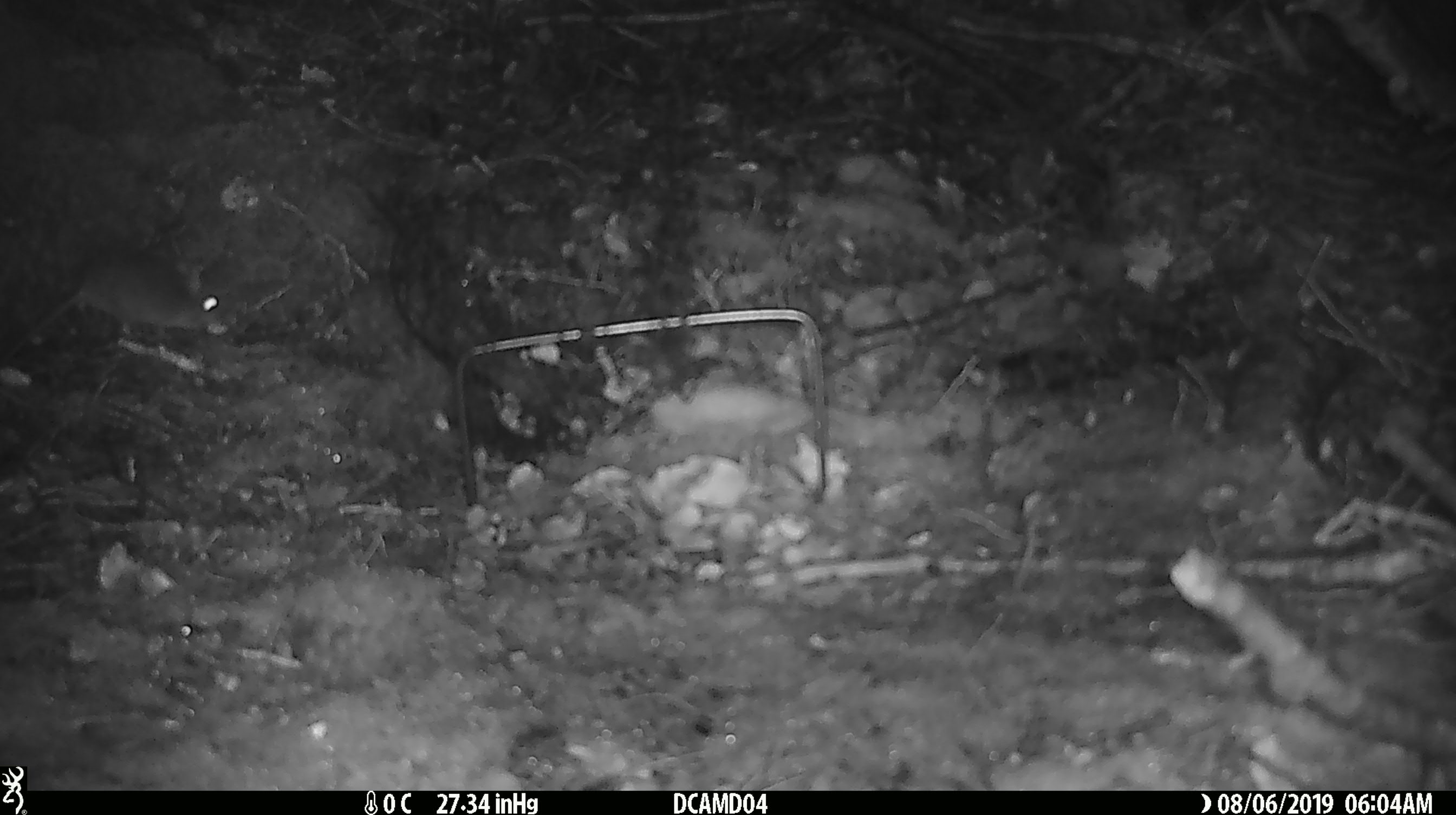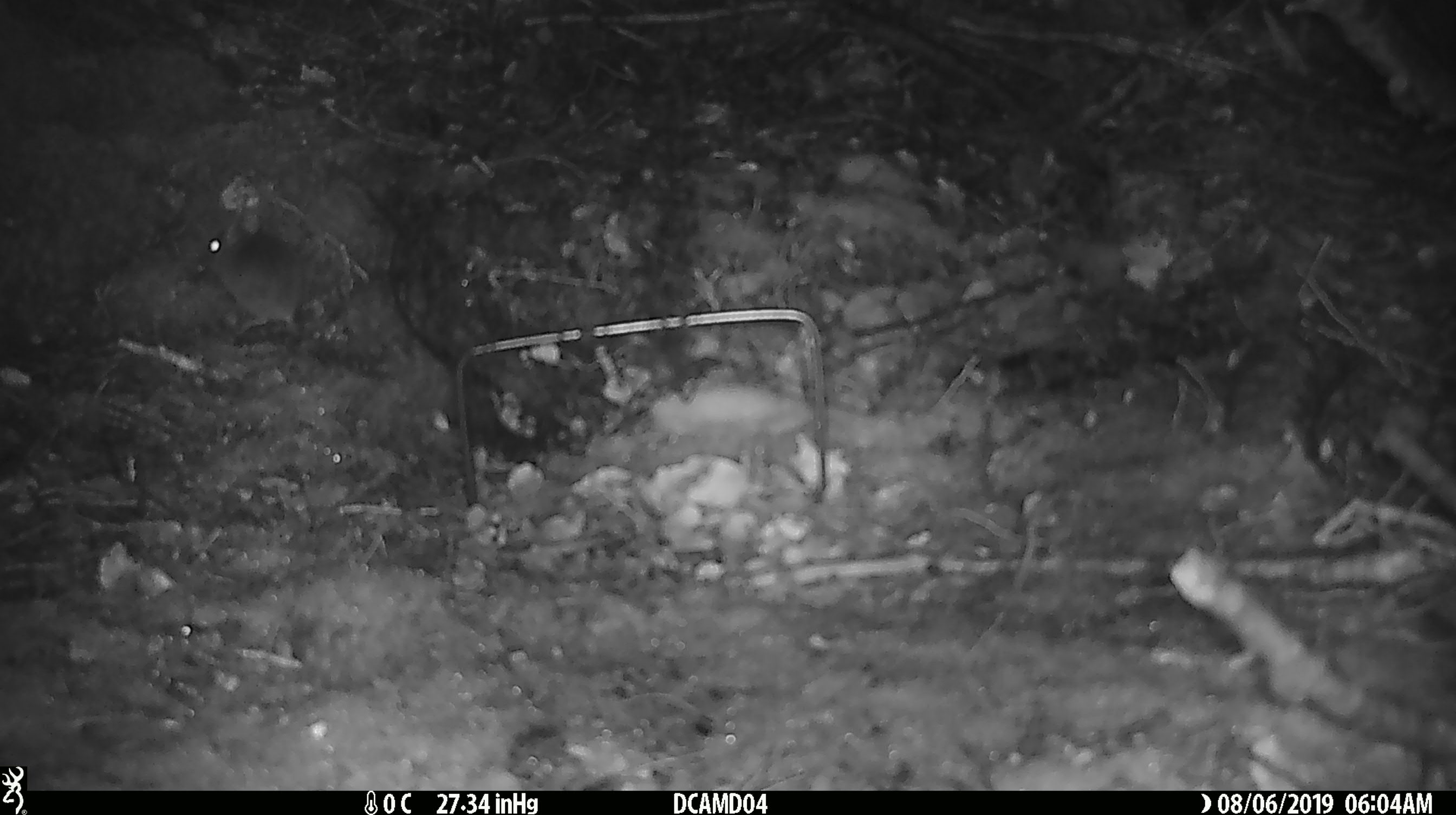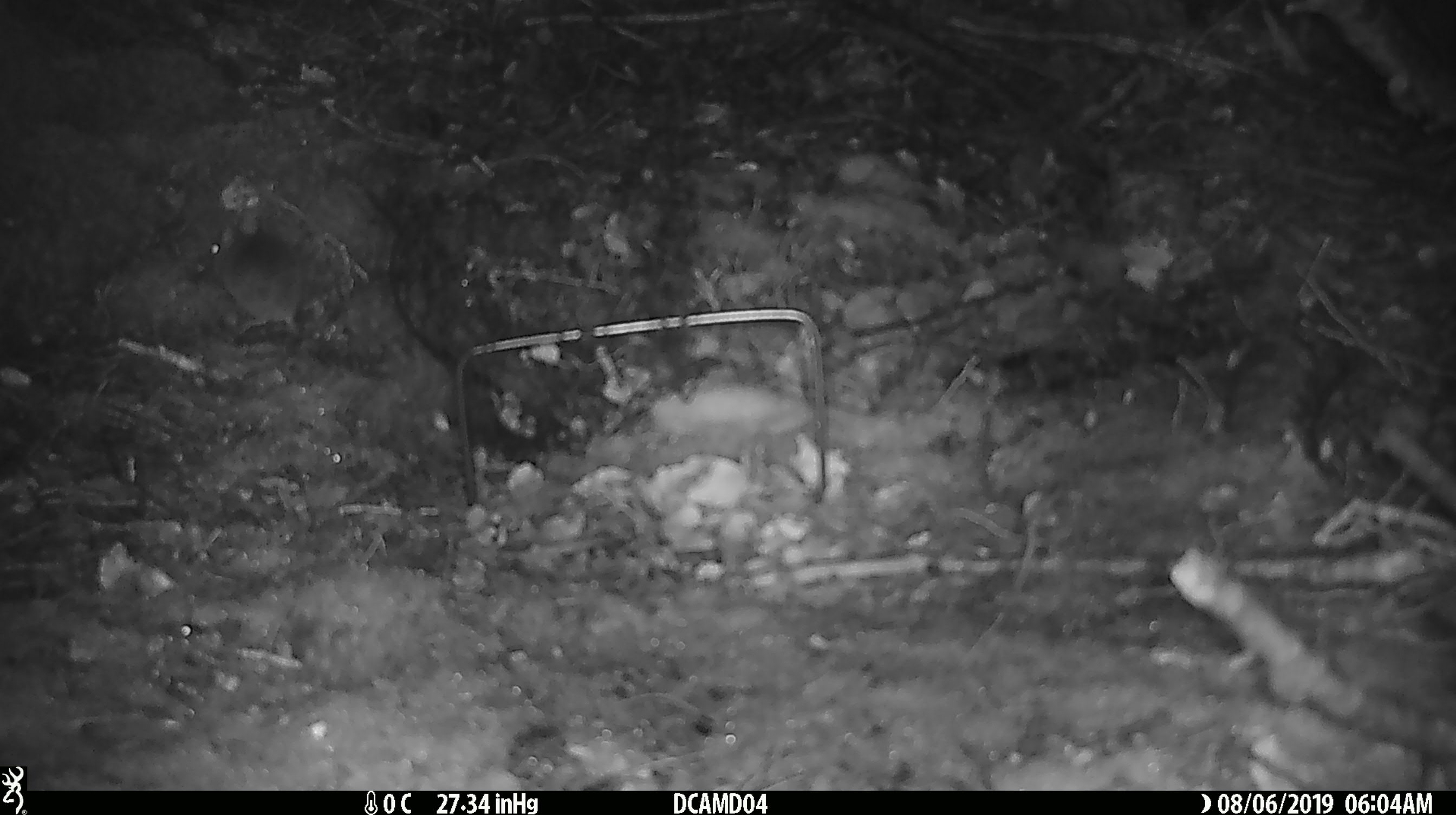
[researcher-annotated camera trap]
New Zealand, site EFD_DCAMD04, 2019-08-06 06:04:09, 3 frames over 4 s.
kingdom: Animalia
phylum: Chordata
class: Mammalia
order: Rodentia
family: Muridae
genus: Mus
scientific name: Mus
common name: mouse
Mouse (Mus).